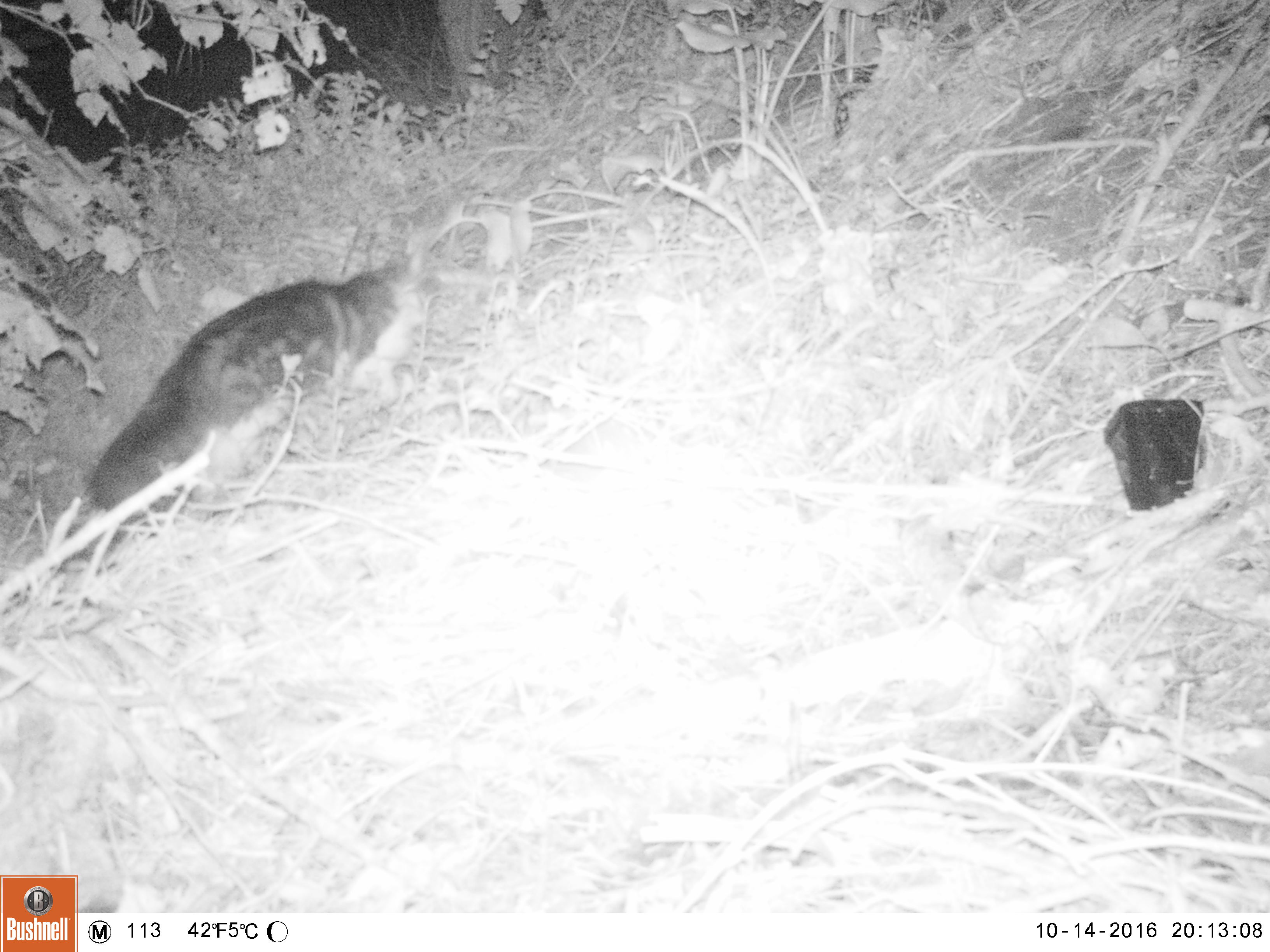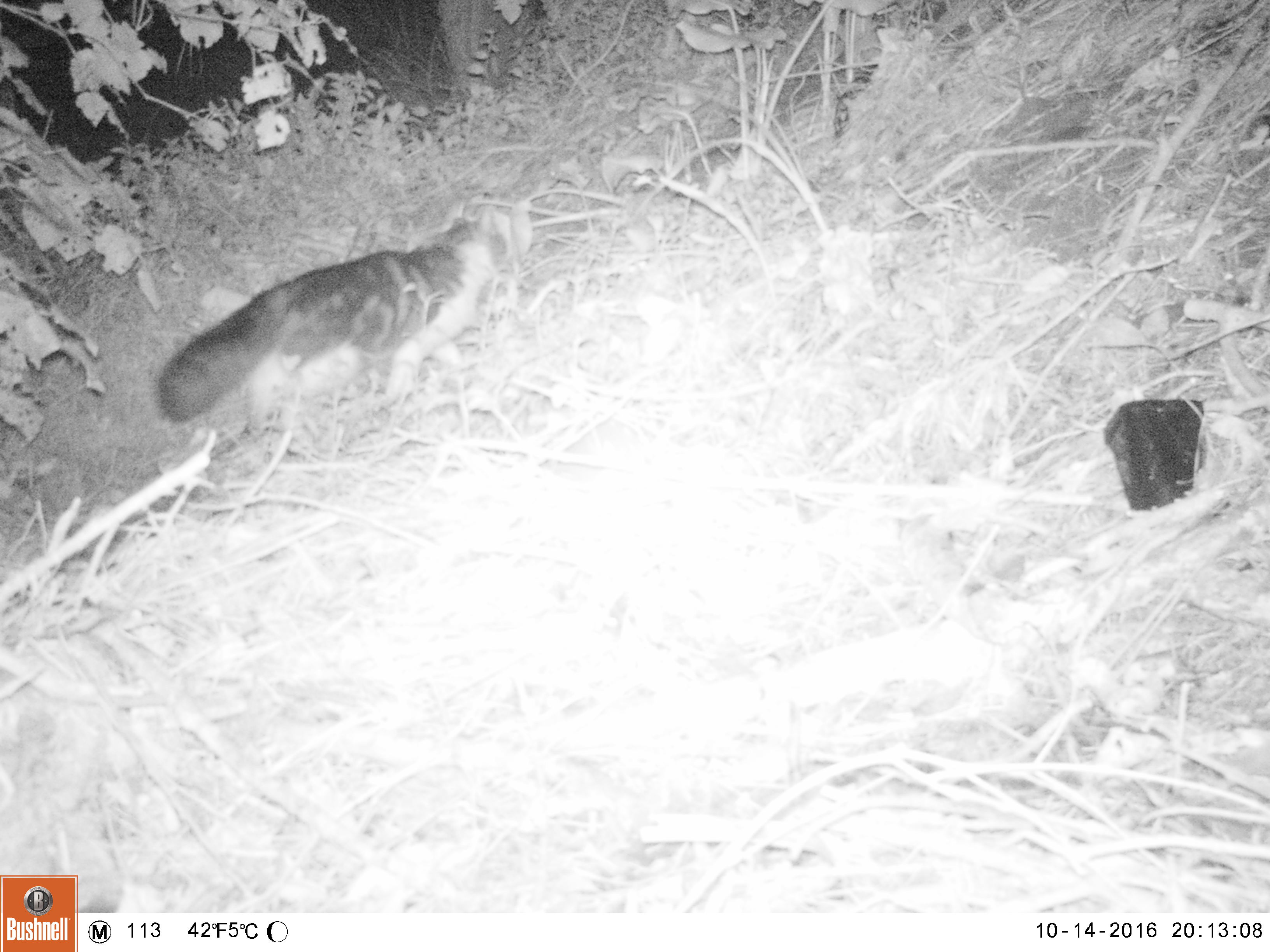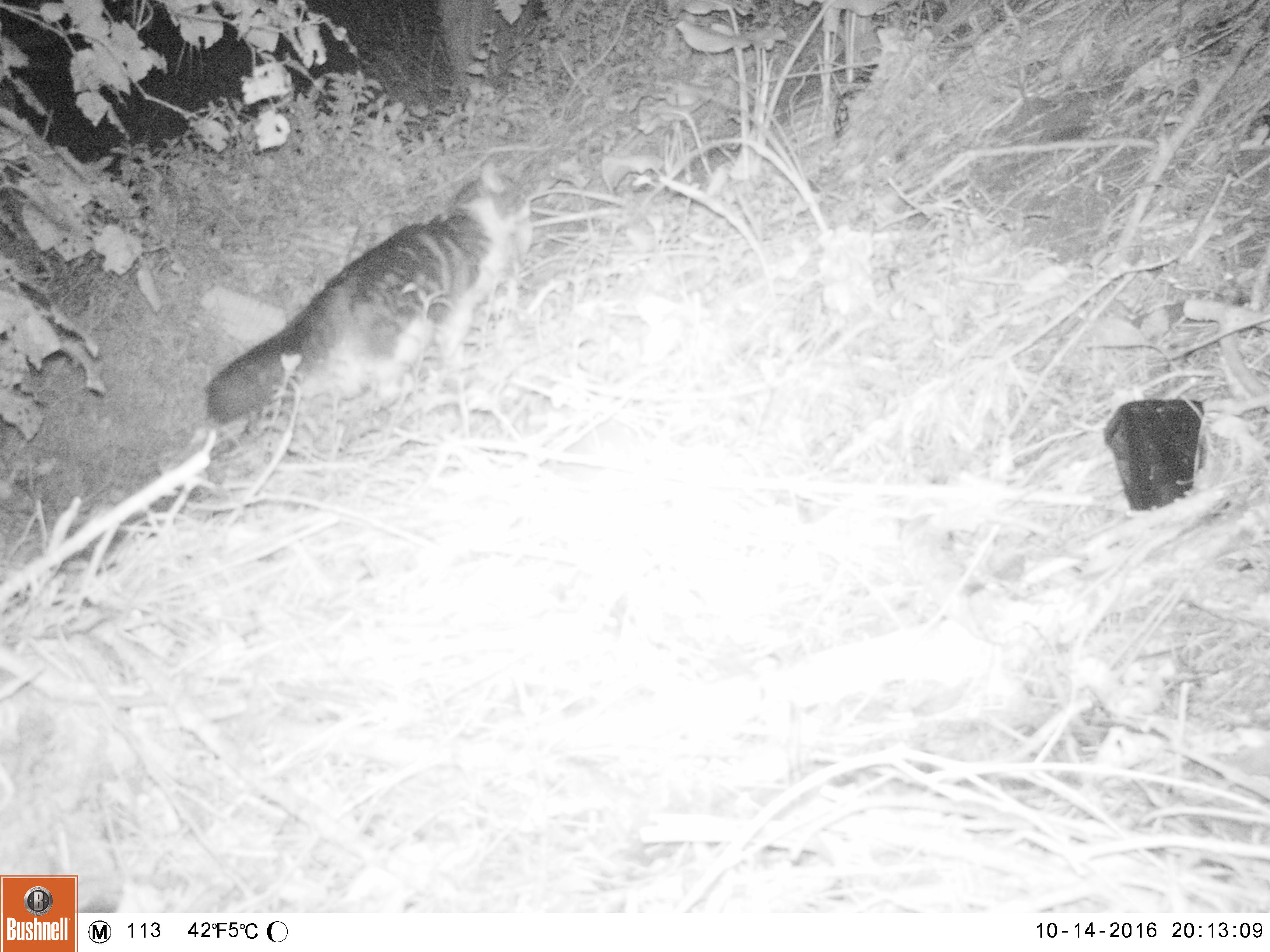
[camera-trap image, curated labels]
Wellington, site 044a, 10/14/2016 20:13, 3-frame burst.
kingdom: Animalia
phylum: Chordata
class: Mammalia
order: Carnivora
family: Felidae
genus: Felis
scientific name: Felis catus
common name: cat